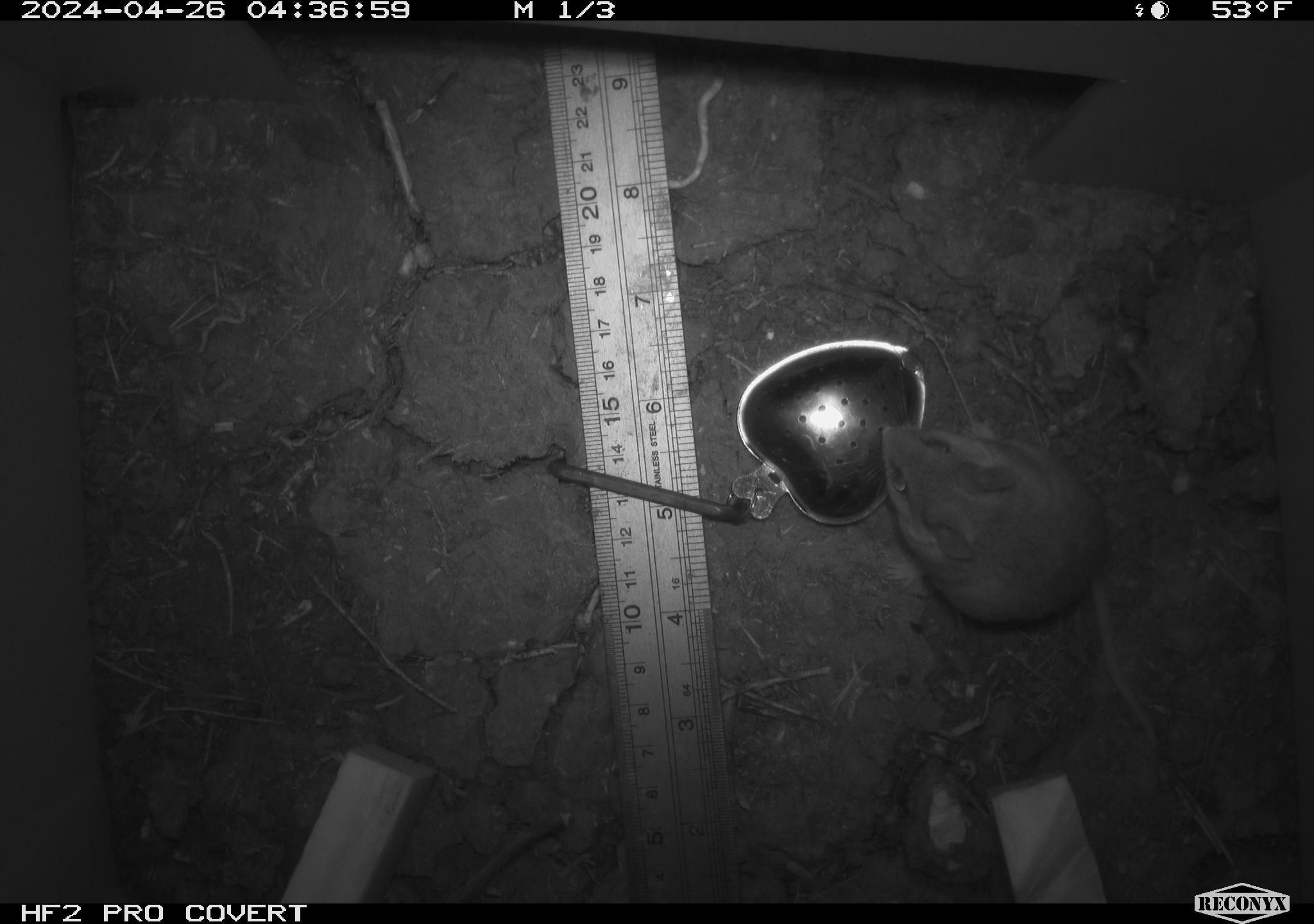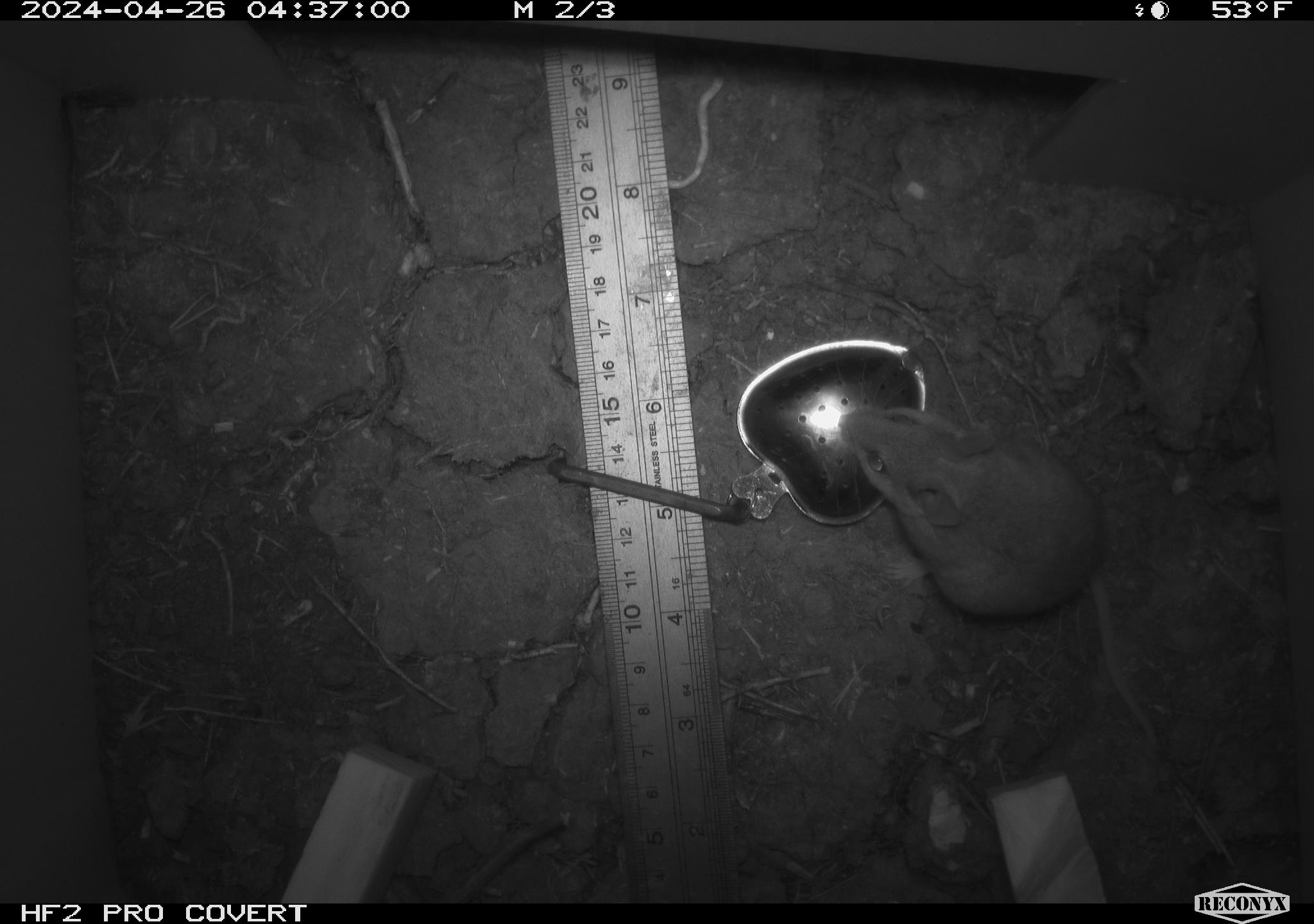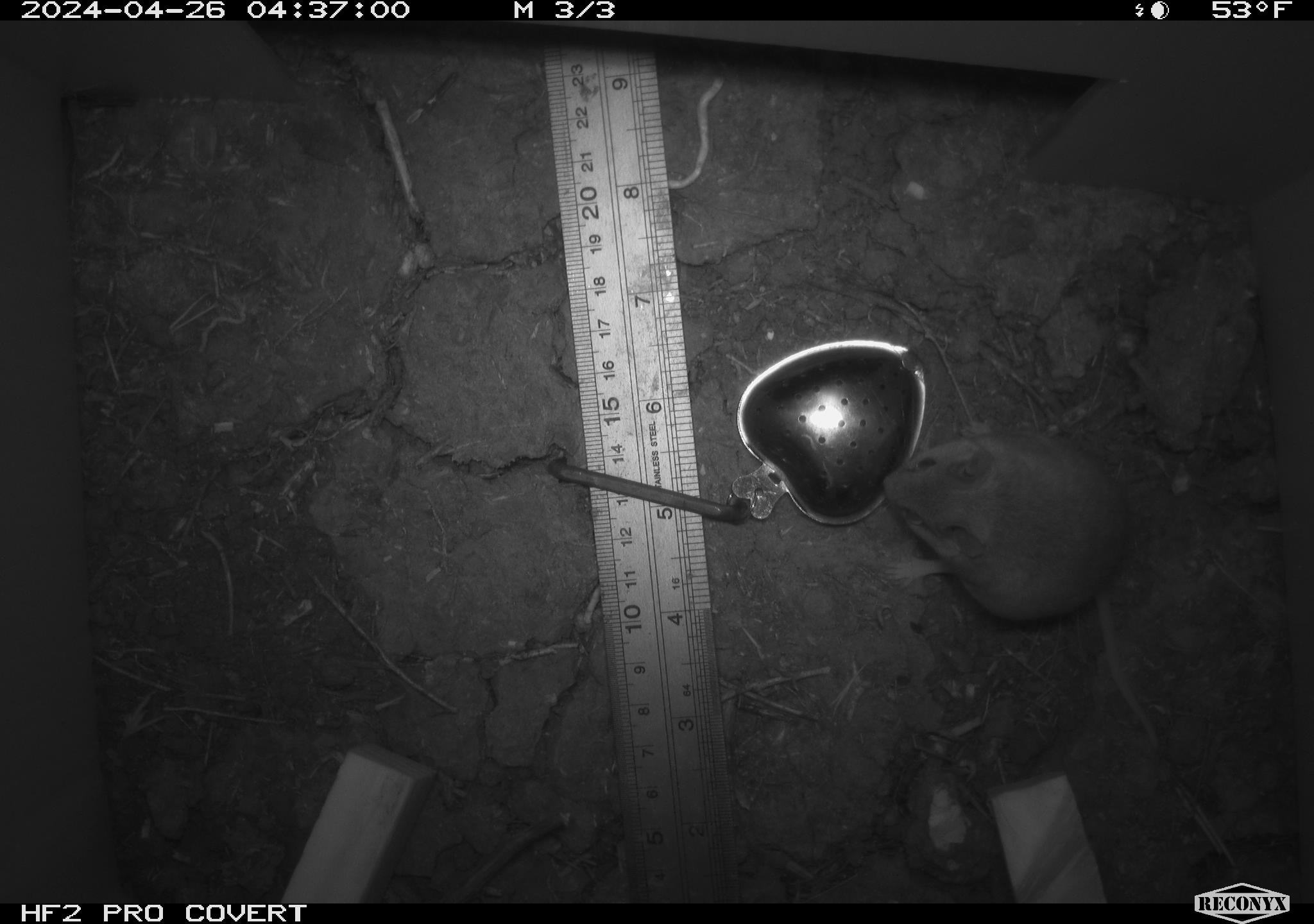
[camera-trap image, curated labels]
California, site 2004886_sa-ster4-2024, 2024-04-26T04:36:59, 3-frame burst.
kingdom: Animalia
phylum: Chordata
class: Mammalia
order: Rodentia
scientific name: Rodentia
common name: mouse species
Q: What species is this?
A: Mouse species (Rodentia).